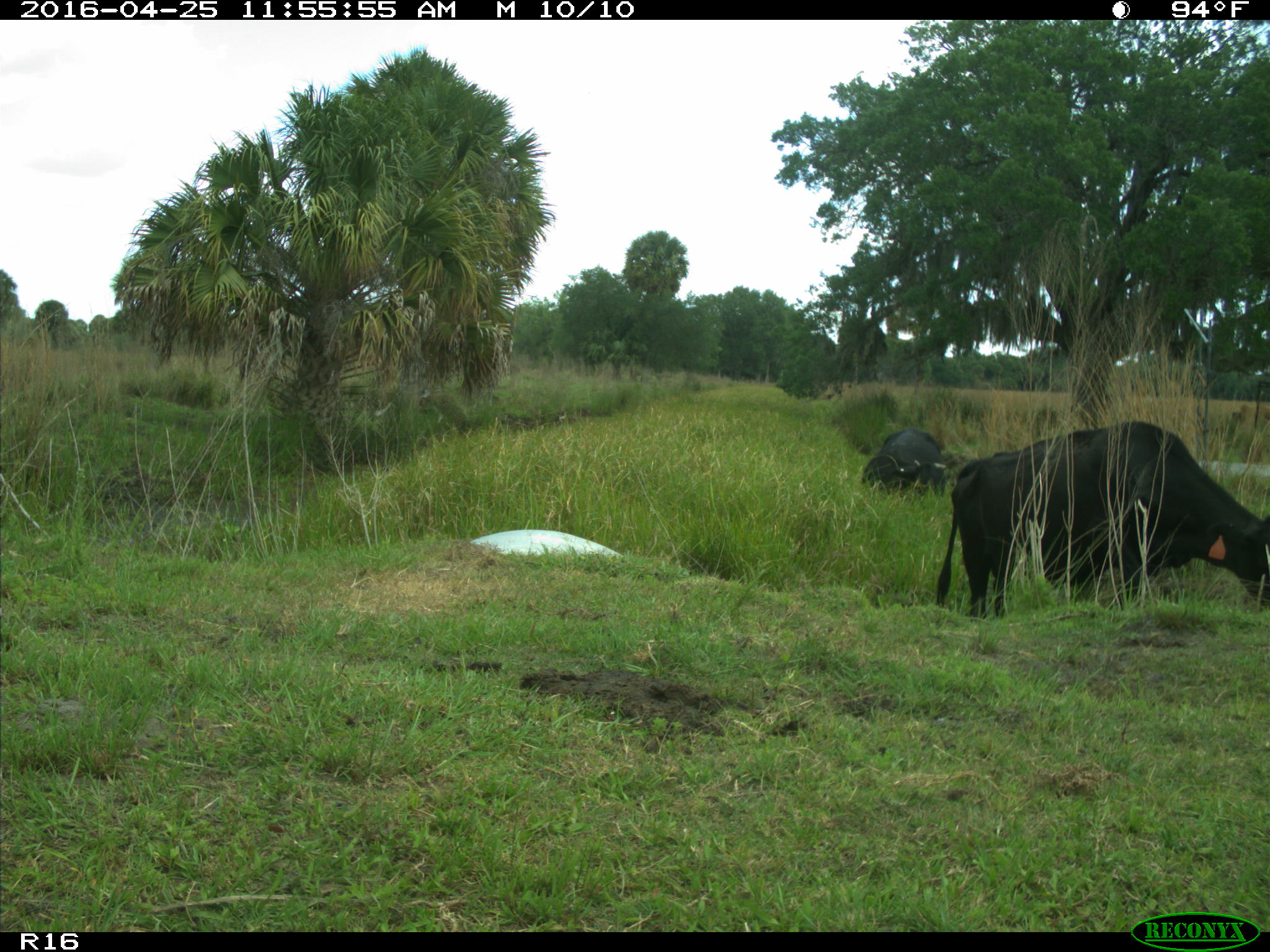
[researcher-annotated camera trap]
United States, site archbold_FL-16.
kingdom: Animalia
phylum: Chordata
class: Mammalia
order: Artiodactyla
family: Bovidae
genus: Bos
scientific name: Bos taurus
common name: domestic cow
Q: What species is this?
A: Bos taurus (domestic cow).